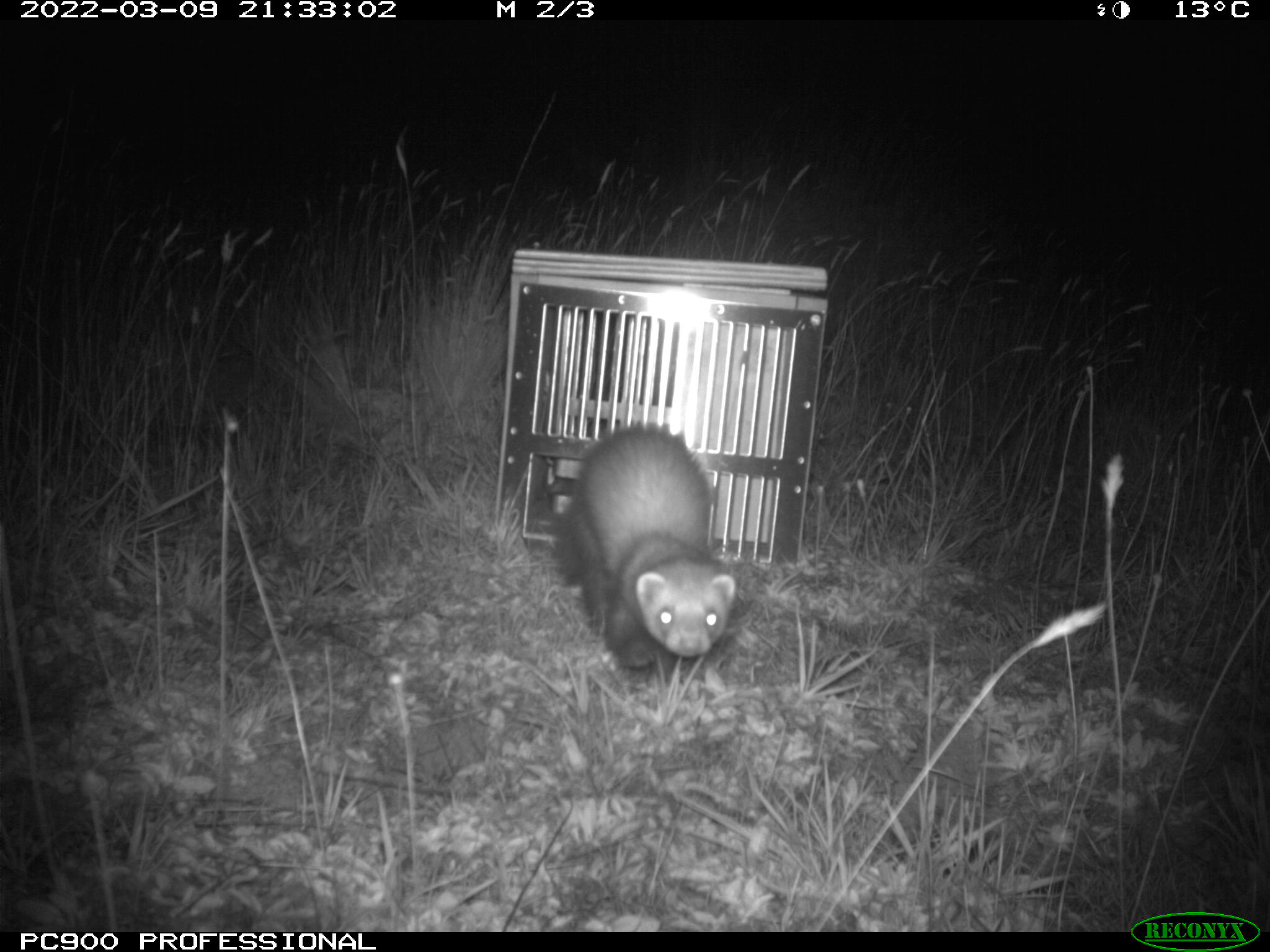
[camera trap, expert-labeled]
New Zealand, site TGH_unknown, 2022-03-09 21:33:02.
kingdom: Animalia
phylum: Chordata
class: Mammalia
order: Carnivora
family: Mustelidae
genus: Mustela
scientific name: Mustela furo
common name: ferret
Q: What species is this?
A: Ferret (Mustela furo).